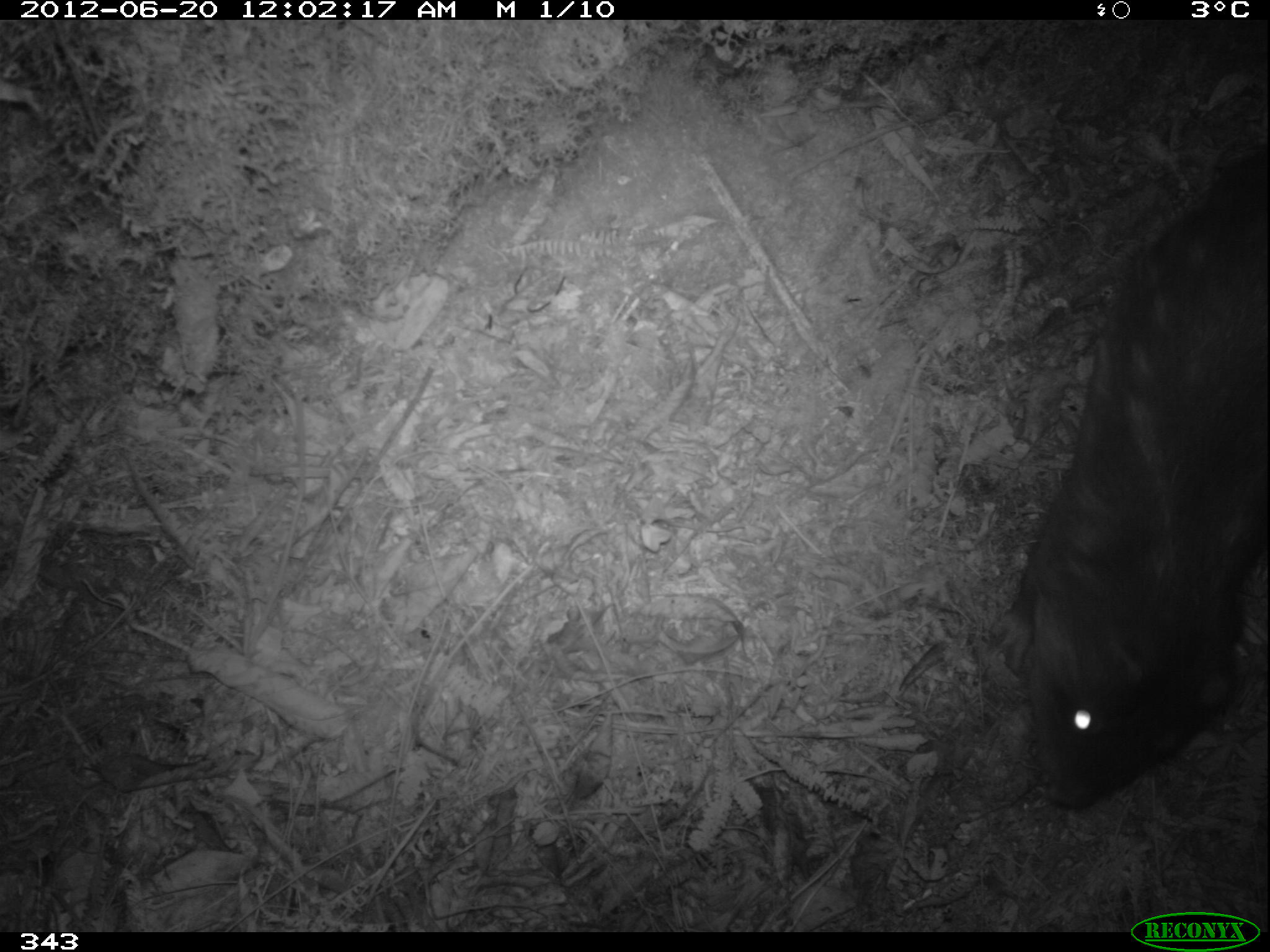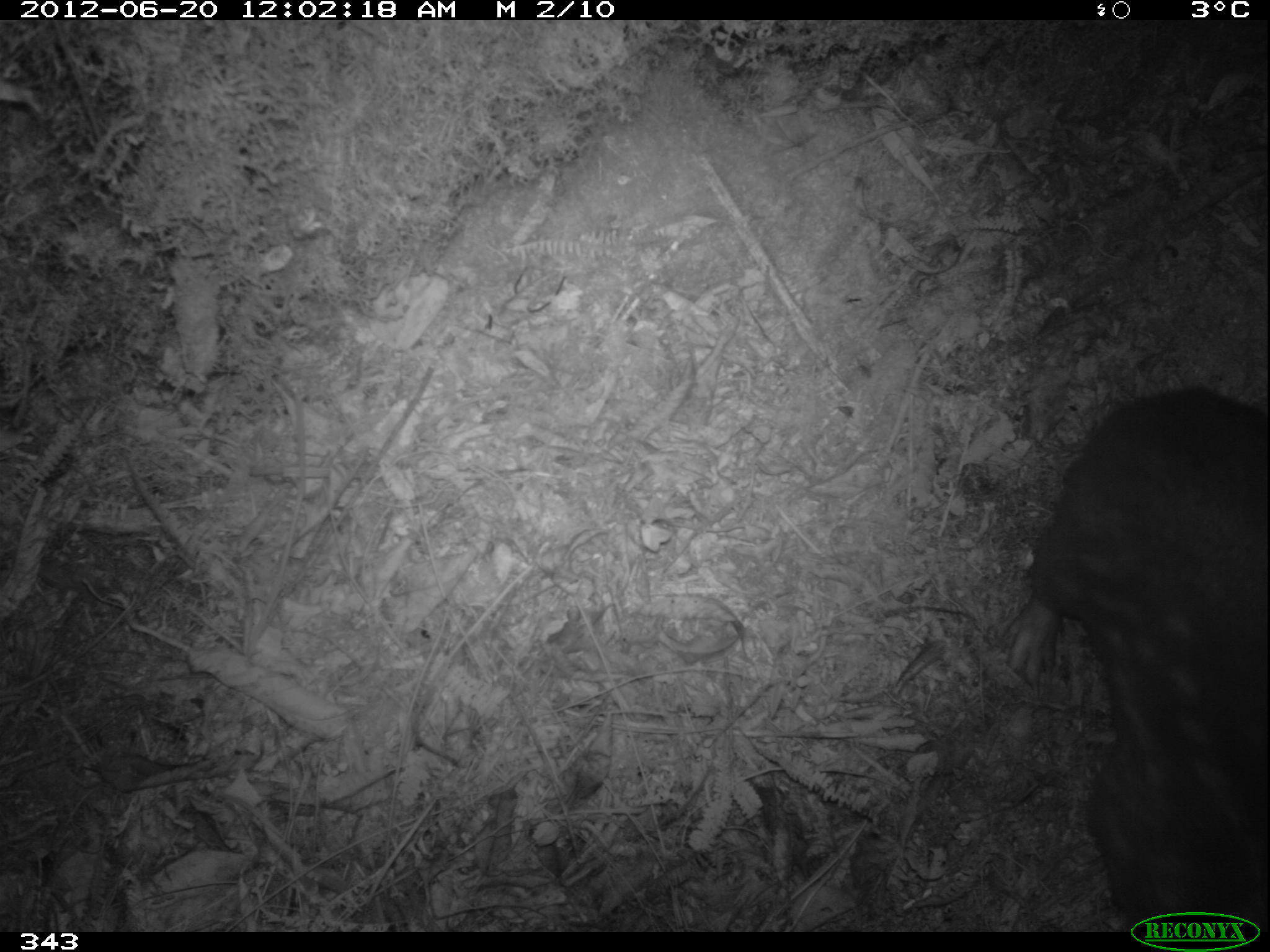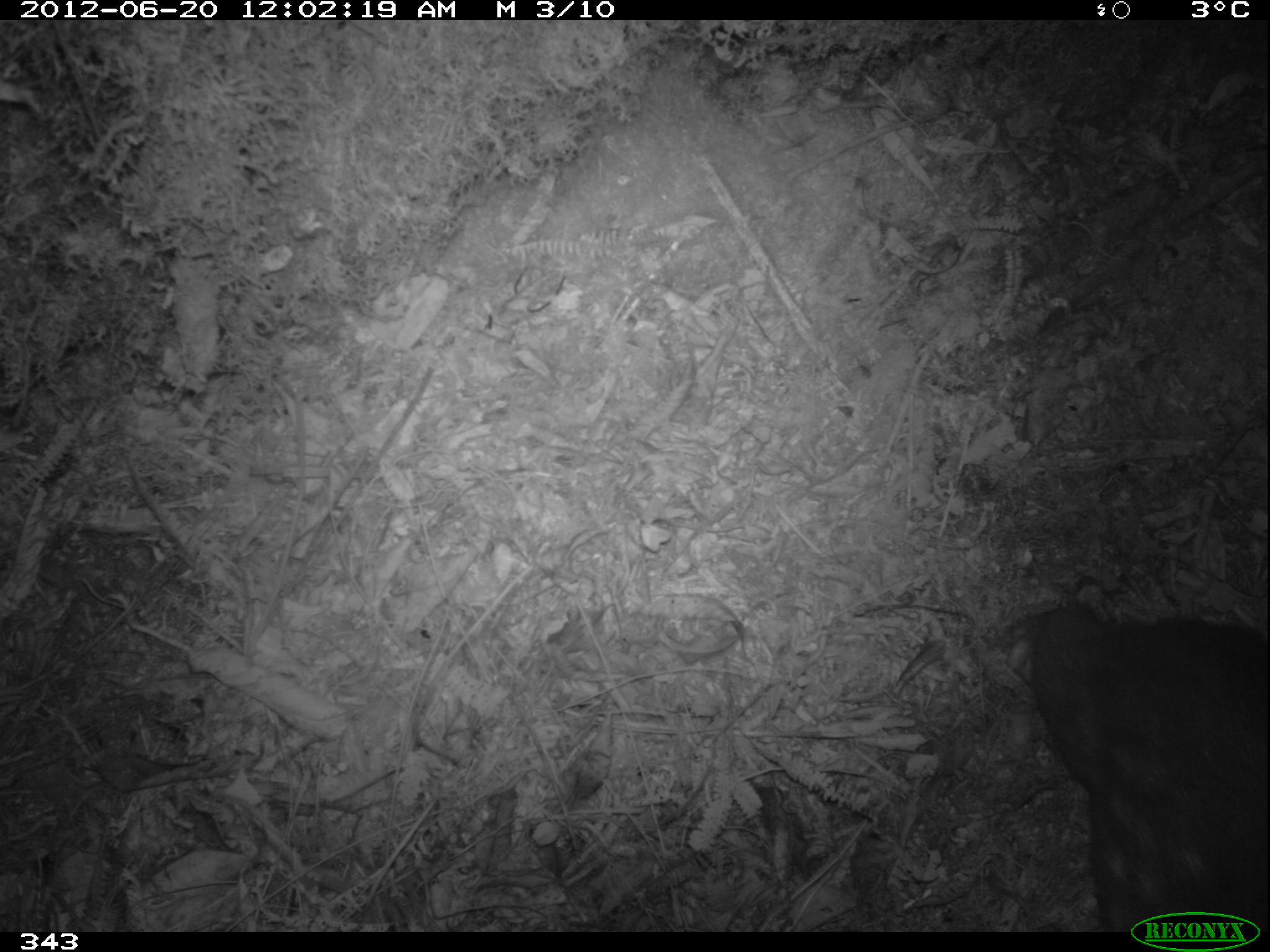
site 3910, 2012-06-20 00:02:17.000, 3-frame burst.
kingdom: Animalia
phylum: Chordata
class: Mammalia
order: Rodentia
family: Cuniculidae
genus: Cuniculus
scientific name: Cuniculus taczanowskii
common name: mountain paca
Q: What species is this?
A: Cuniculus taczanowskii (mountain paca).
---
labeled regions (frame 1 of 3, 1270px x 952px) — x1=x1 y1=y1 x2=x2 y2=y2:
cuniculus taczanowskii: x1=988 y1=150 x2=1265 y2=809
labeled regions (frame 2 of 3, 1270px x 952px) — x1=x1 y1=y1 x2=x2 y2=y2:
cuniculus taczanowskii: x1=995 y1=383 x2=1270 y2=932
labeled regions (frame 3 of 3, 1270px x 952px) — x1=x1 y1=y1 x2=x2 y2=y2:
cuniculus taczanowskii: x1=1002 y1=608 x2=1267 y2=932